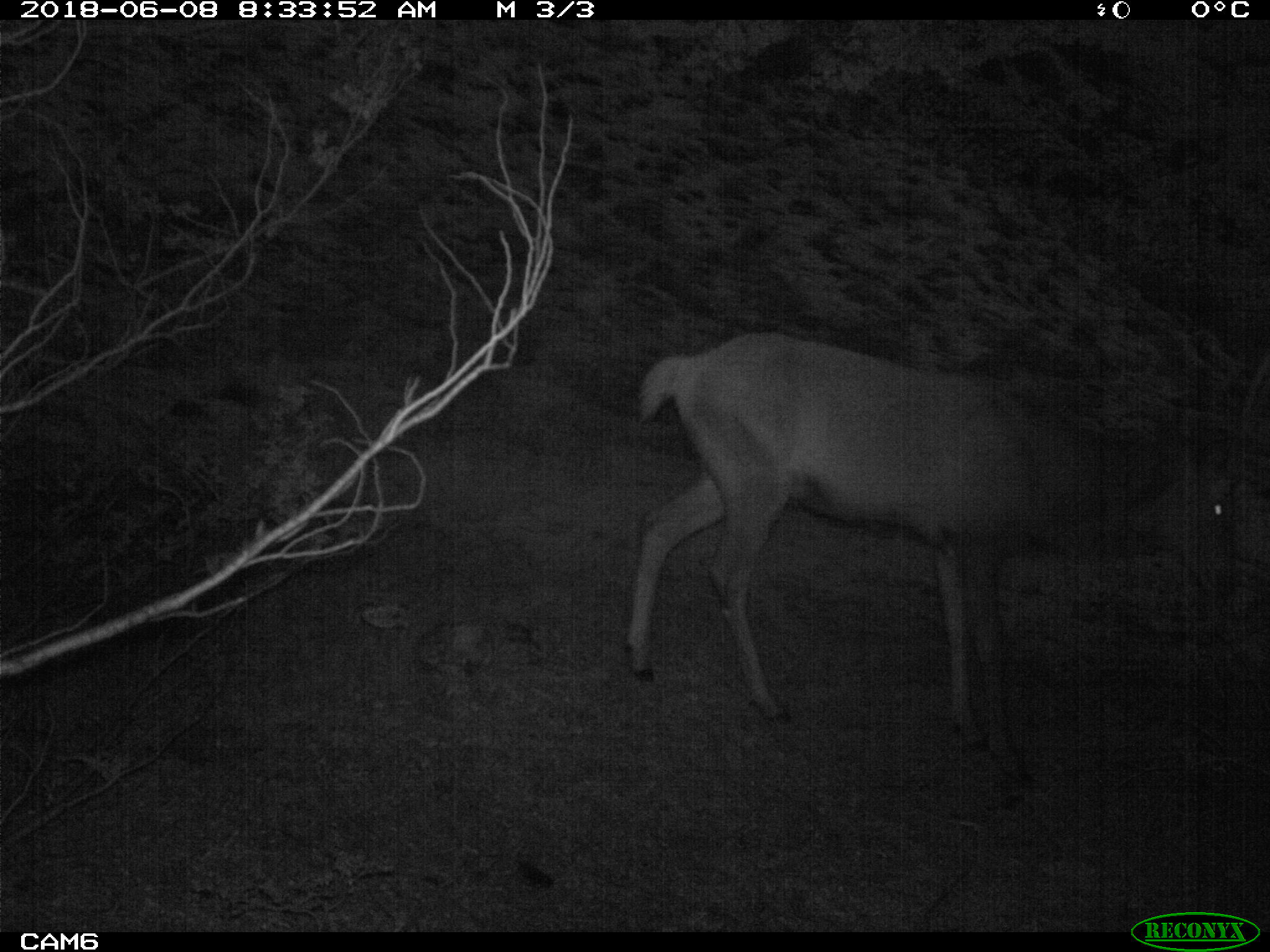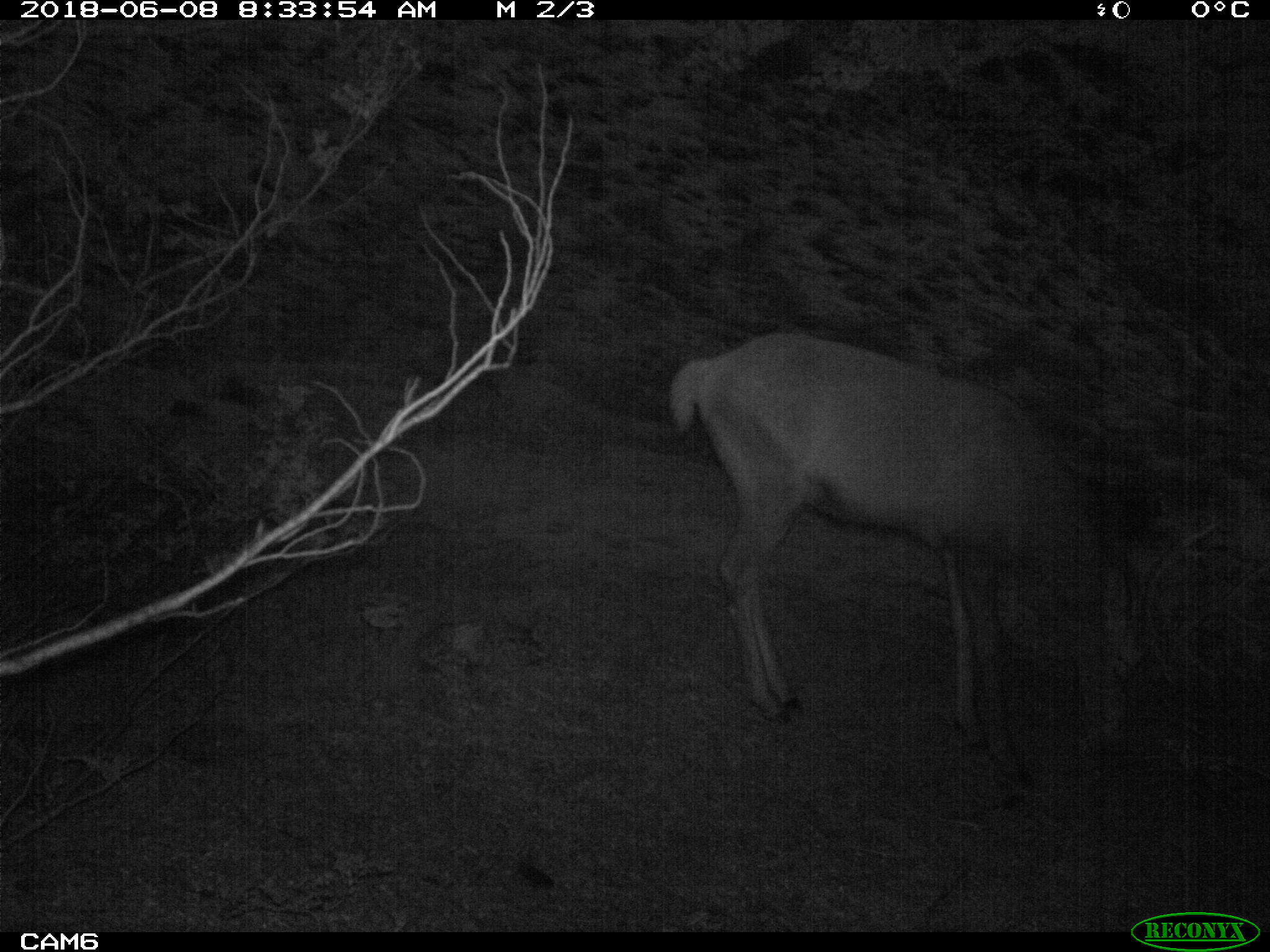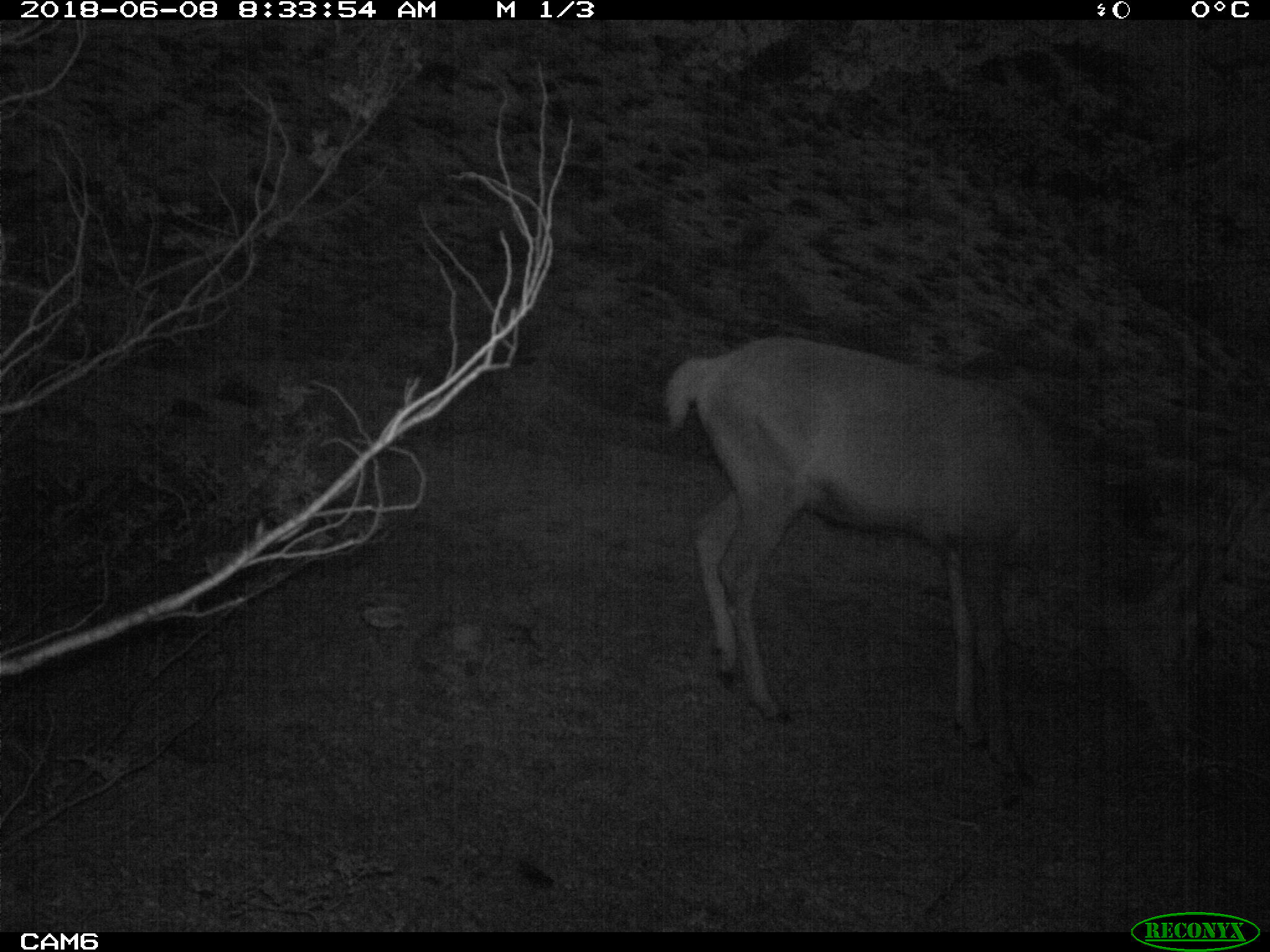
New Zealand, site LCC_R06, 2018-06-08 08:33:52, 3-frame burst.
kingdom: Animalia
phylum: Chordata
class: Mammalia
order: Artiodactyla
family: Cervidae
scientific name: Cervidae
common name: deer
Deer (Cervidae).